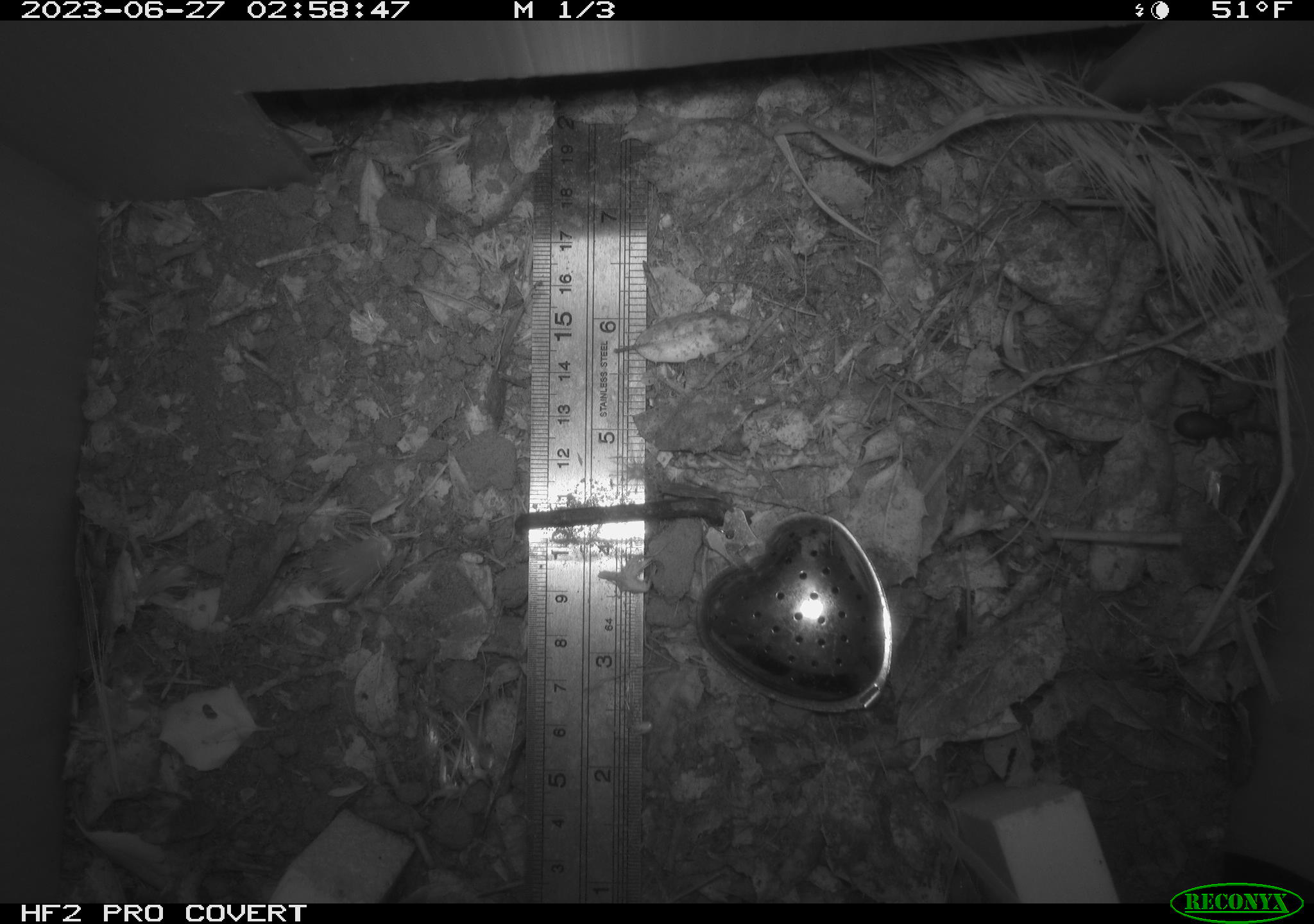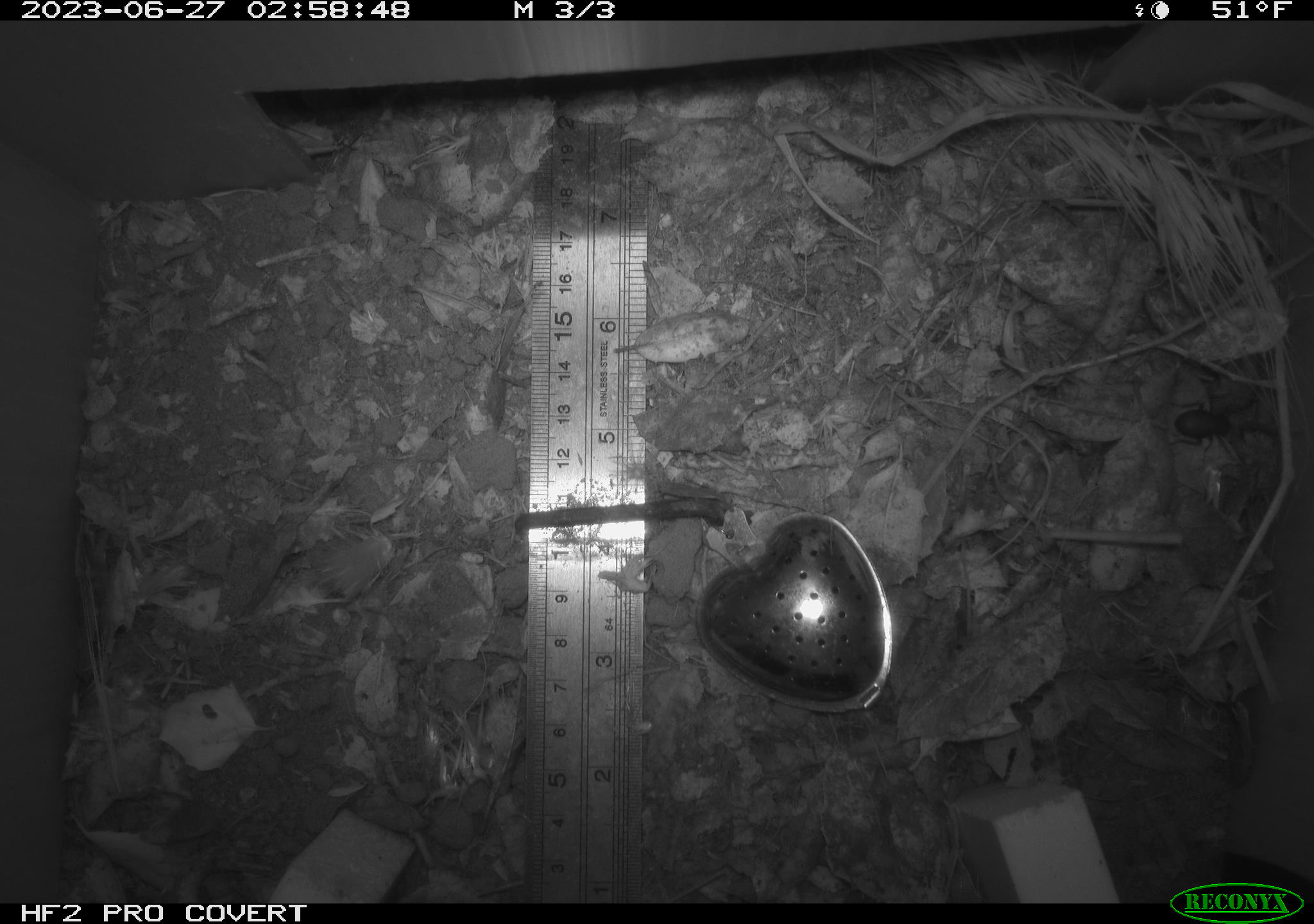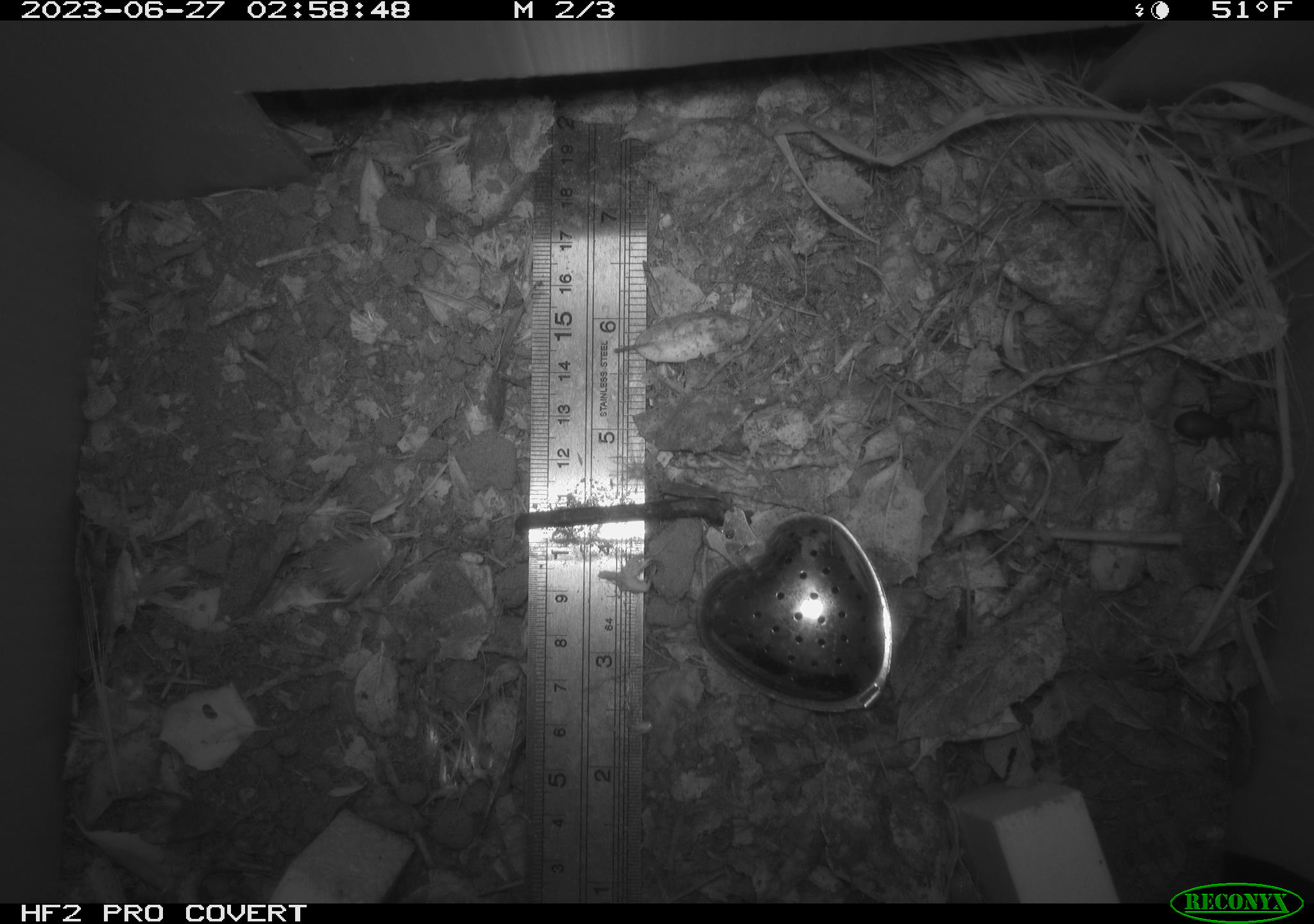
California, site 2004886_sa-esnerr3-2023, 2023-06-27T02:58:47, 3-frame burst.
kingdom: Animalia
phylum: Arthropoda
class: Insecta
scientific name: Insecta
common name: insect